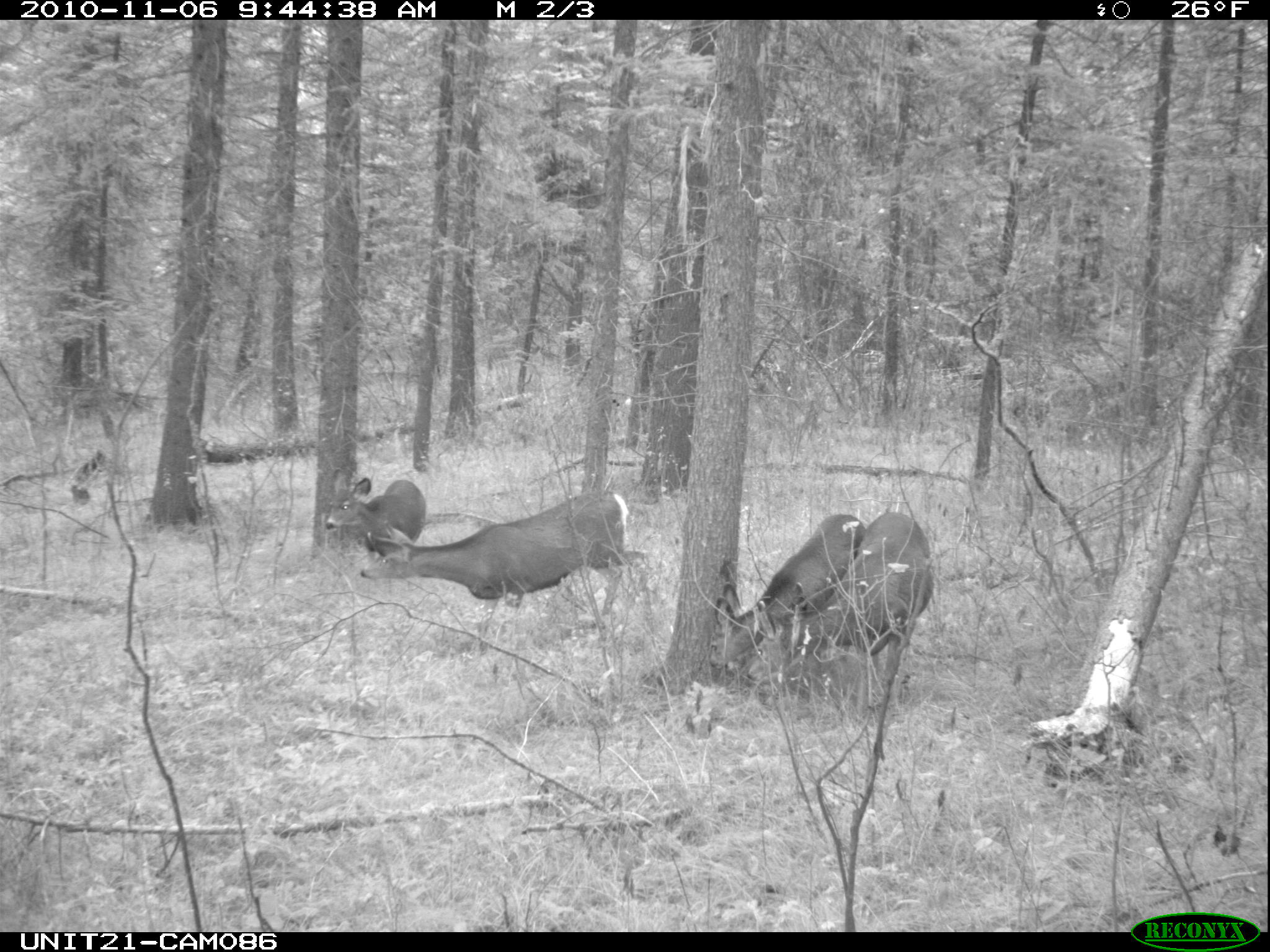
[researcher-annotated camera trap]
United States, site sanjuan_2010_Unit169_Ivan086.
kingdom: Animalia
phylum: Chordata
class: Mammalia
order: Artiodactyla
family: Cervidae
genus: Odocoileus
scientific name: Odocoileus hemionus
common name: mule deer